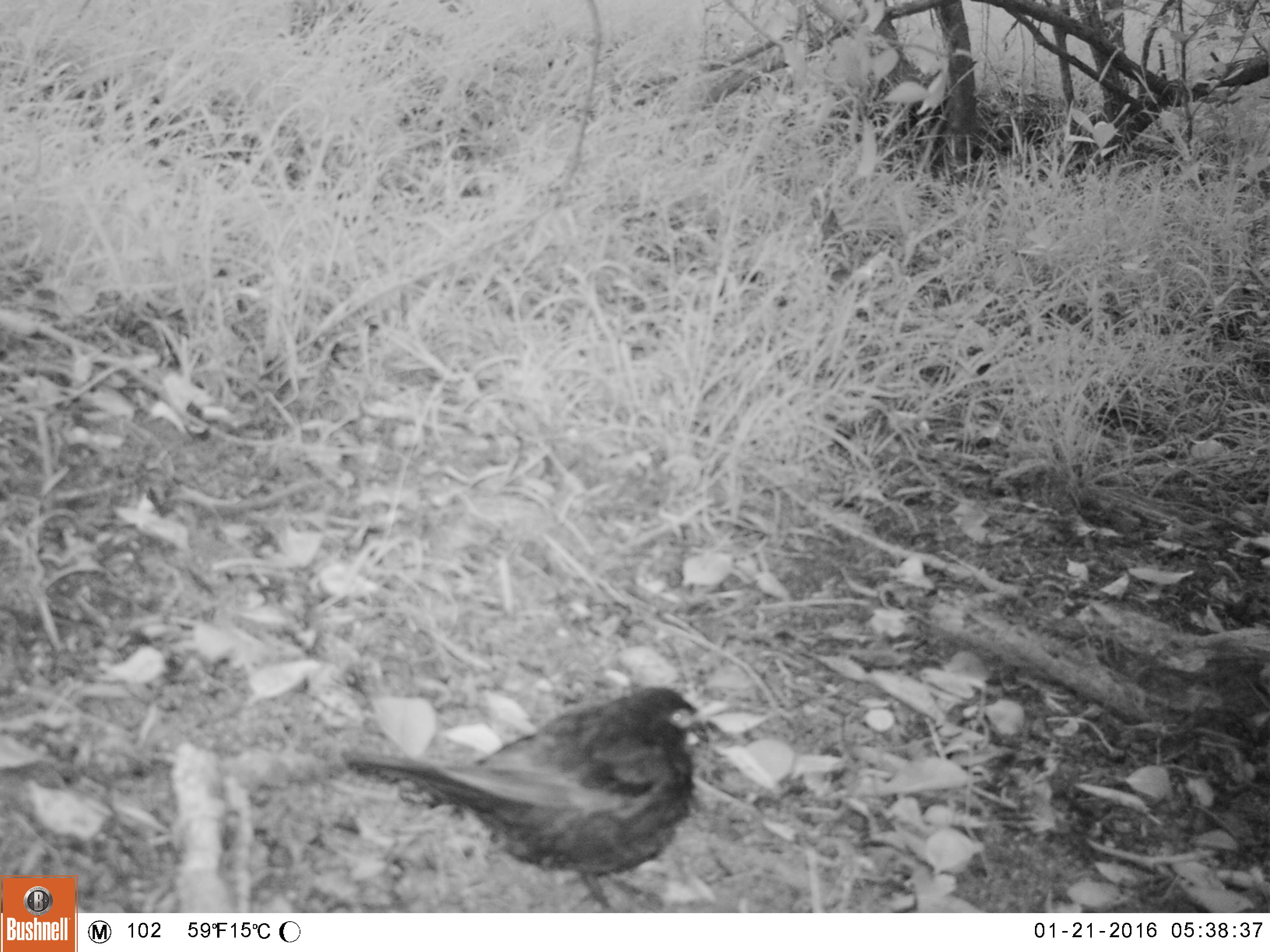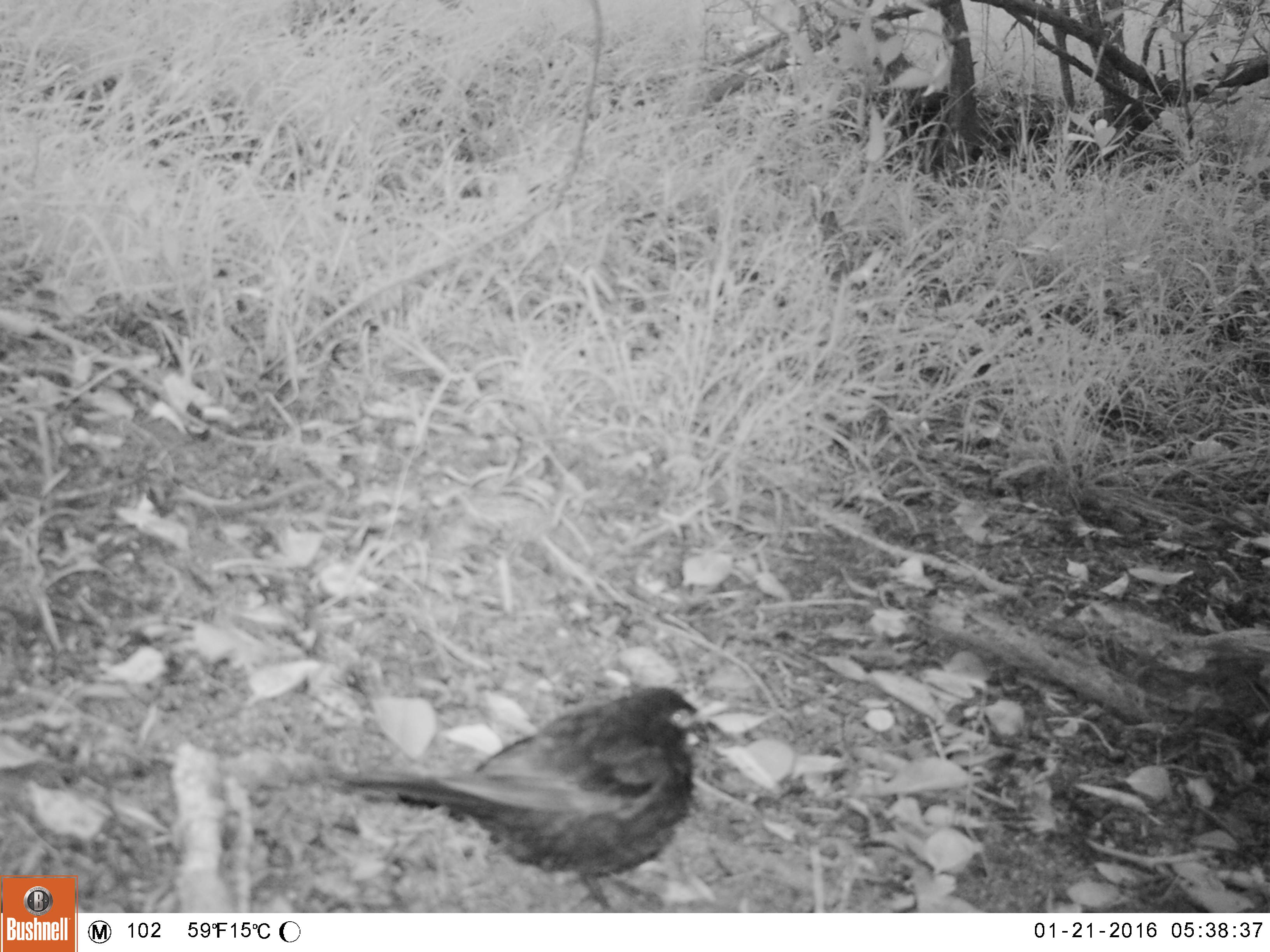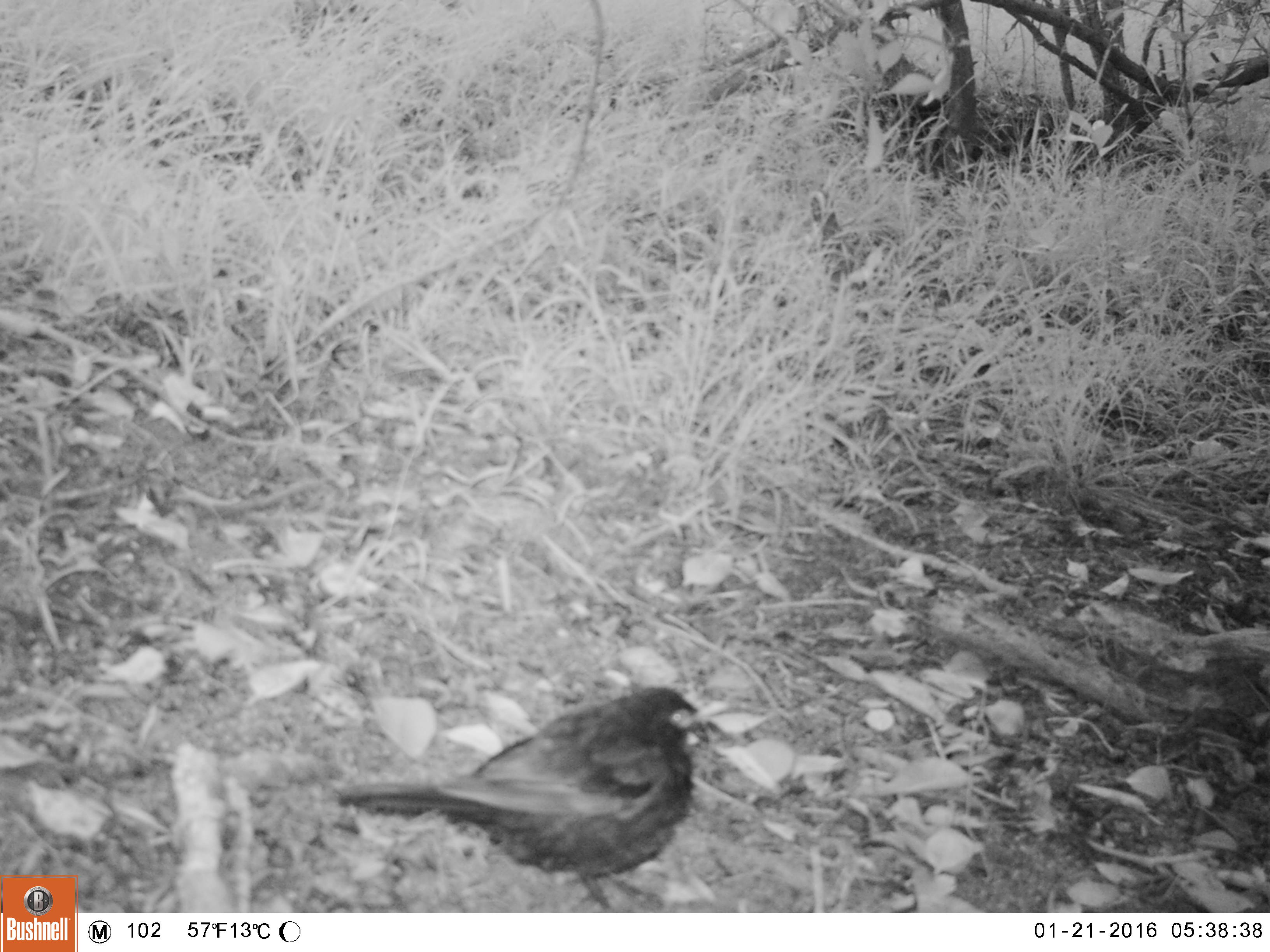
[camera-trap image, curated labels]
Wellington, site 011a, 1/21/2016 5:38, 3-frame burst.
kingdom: Animalia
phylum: Chordata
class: Aves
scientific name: Aves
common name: bird